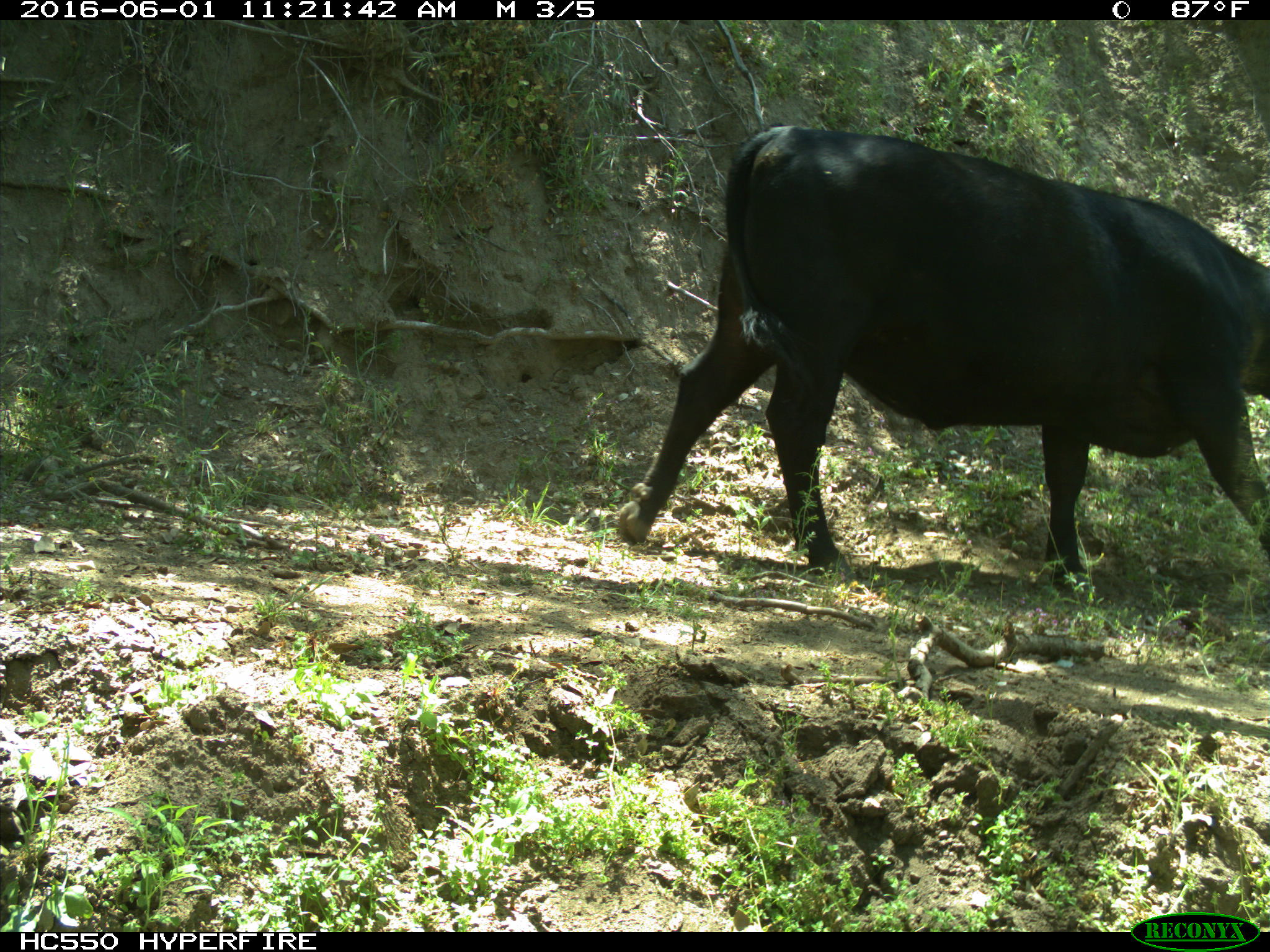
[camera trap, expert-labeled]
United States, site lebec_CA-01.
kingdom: Animalia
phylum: Chordata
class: Mammalia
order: Artiodactyla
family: Bovidae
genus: Bos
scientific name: Bos taurus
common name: domestic cow